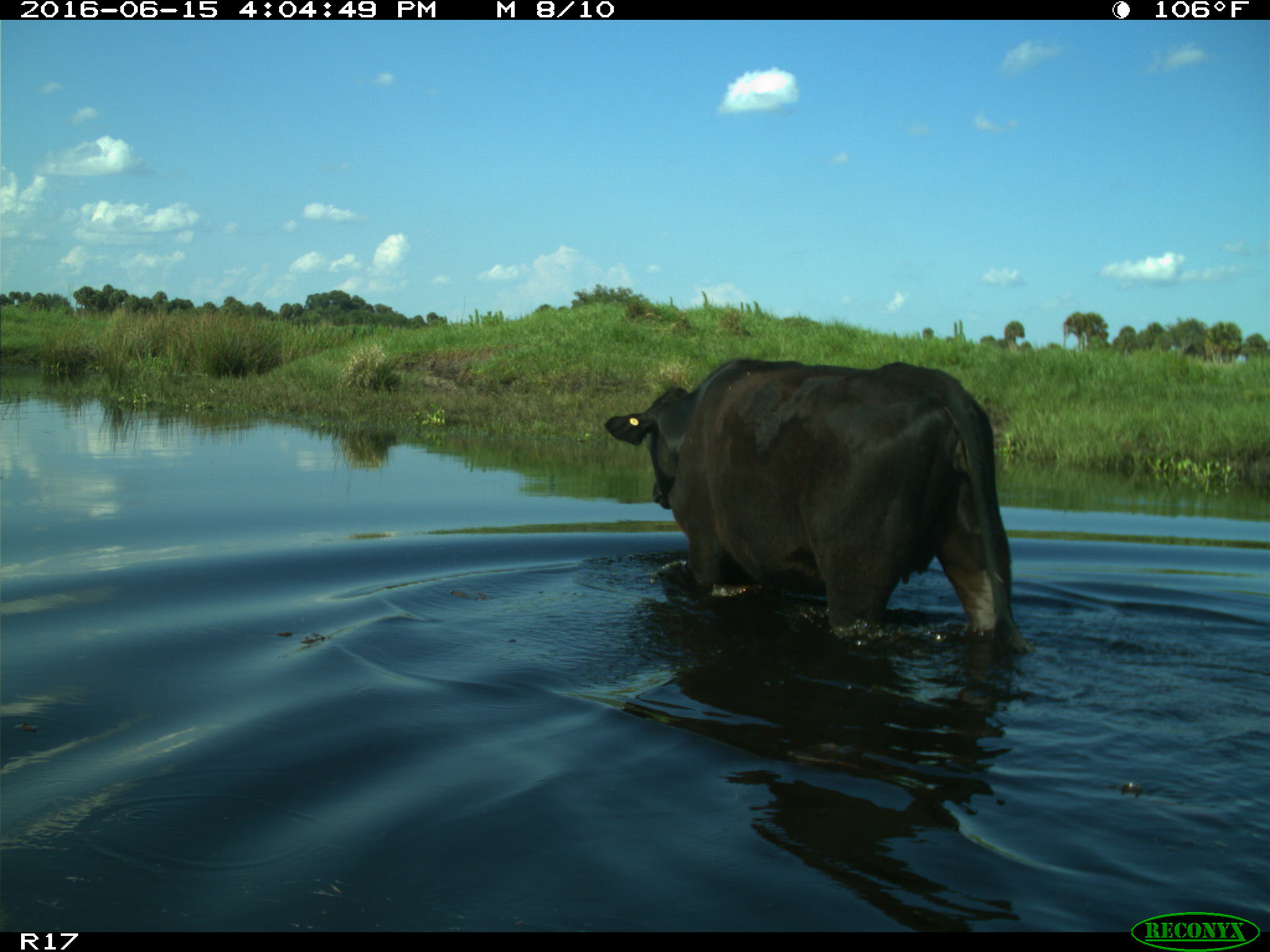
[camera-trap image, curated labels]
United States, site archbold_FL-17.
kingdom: Animalia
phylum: Chordata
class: Mammalia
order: Artiodactyla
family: Bovidae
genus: Bos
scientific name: Bos taurus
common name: domestic cow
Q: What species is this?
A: Bos taurus (domestic cow).